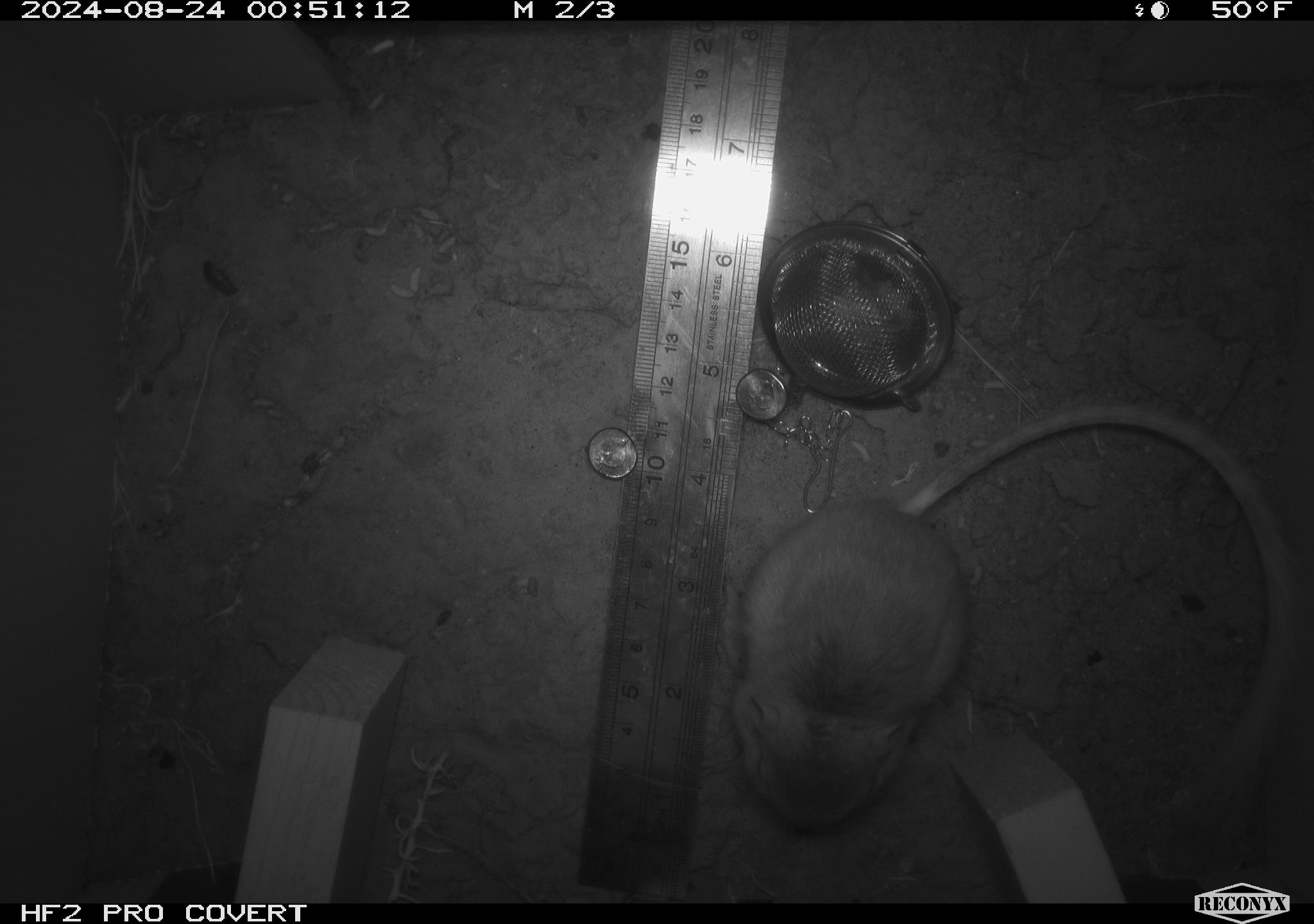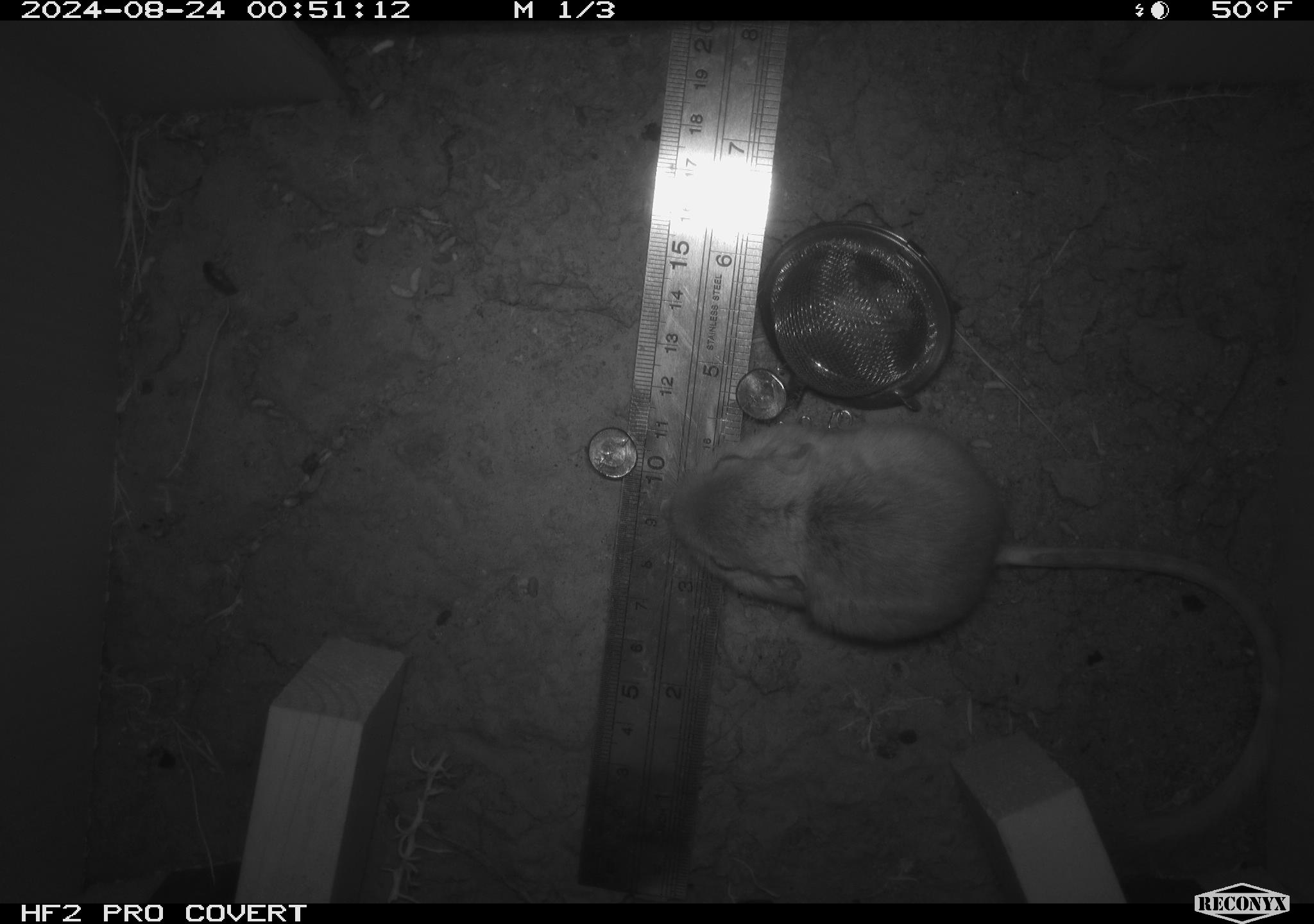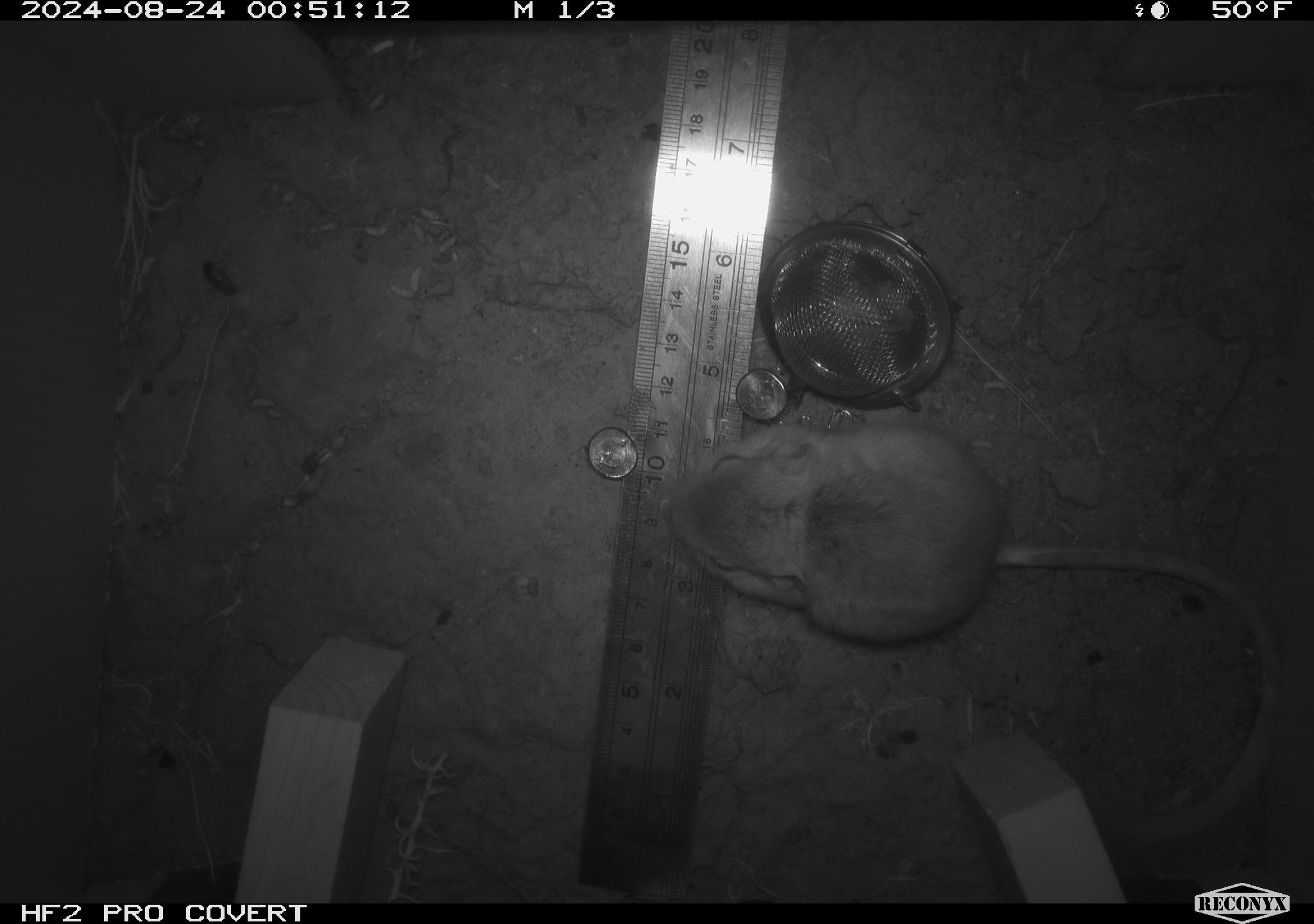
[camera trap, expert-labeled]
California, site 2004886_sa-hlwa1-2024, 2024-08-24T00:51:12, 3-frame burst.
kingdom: Animalia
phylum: Chordata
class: Mammalia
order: Rodentia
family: Heteromyidae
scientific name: Heteromyidae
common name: kangaroo rats and pocket mice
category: heteromyidae family